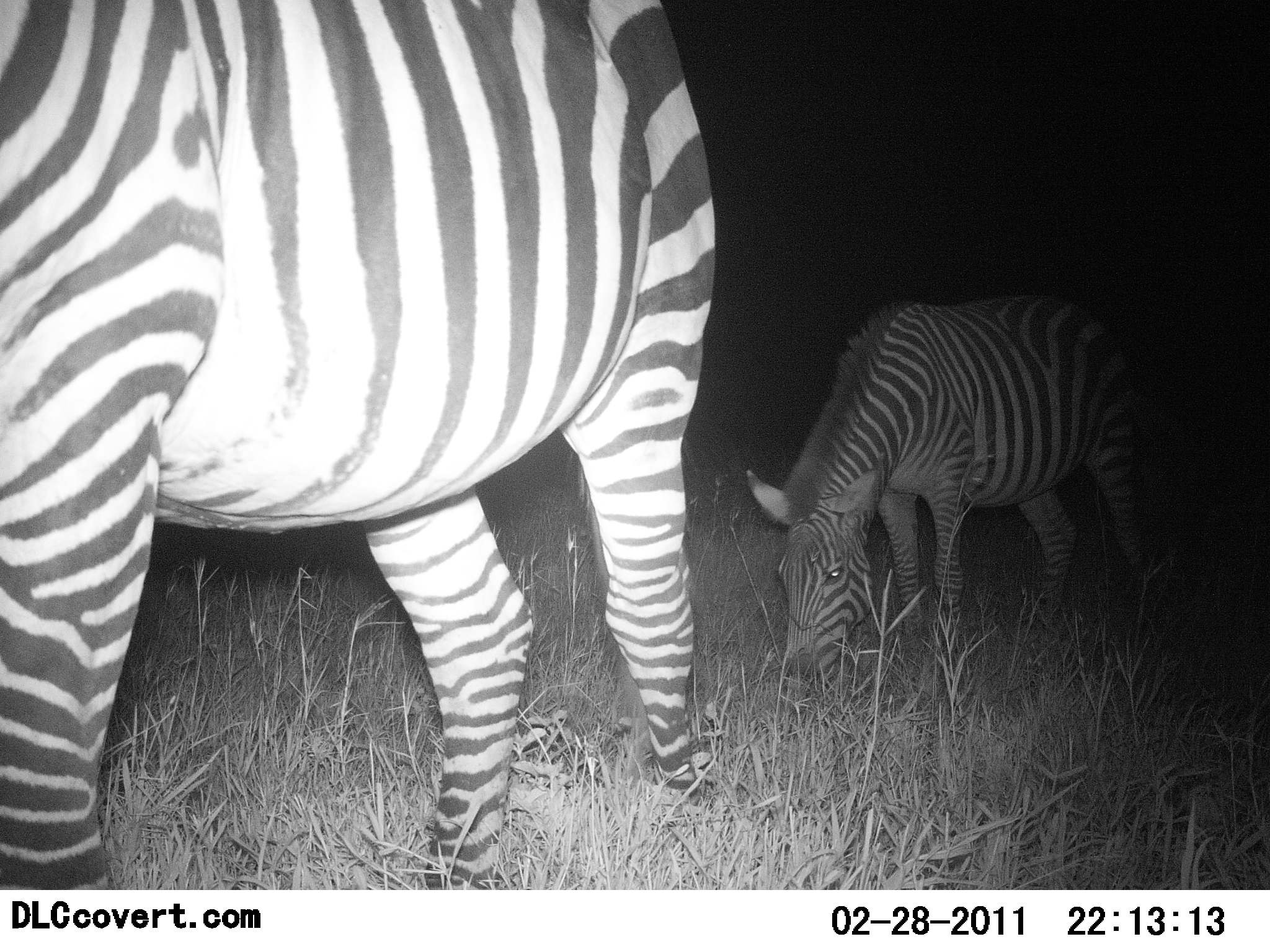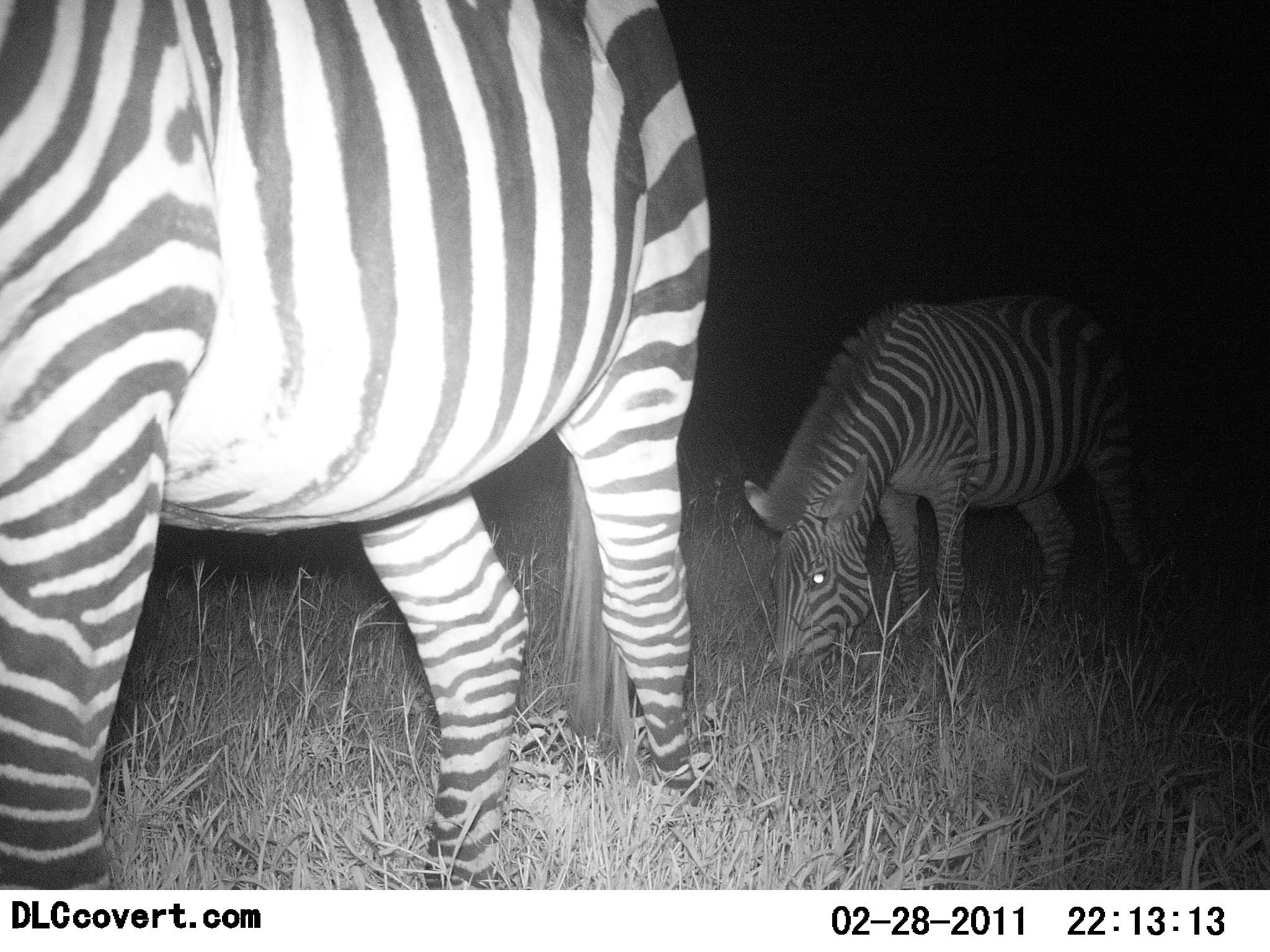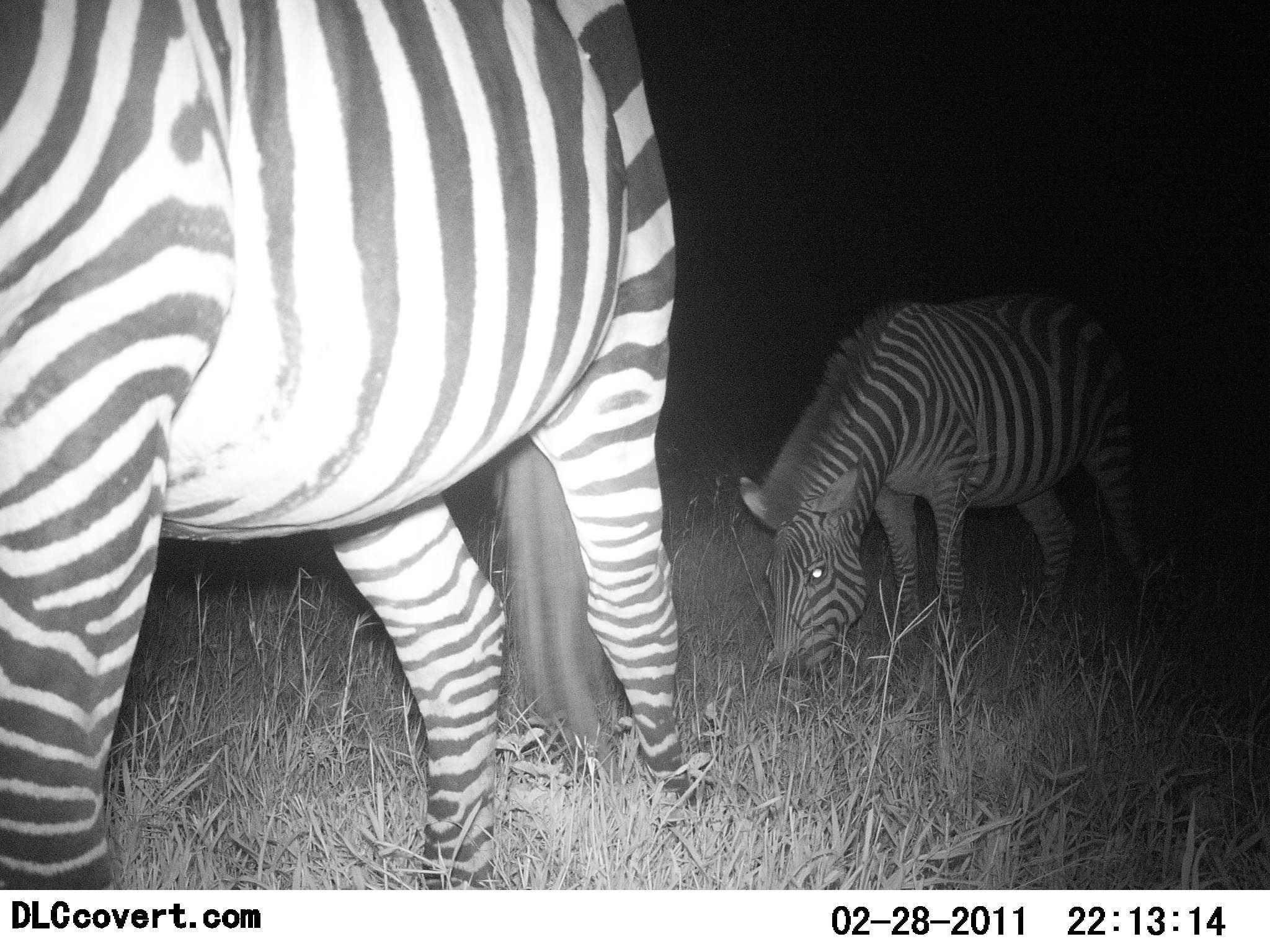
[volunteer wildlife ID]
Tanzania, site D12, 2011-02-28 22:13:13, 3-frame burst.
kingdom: Animalia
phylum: Chordata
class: Mammalia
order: Perissodactyla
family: Equidae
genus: Equus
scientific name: Equus quagga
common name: plains zebra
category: zebra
Zebra (plains zebra) (Equus quagga), count 2. Behavior (volunteer vote fractions): standing 58%, resting 0%, moving 17%, interacting 0%. Young present (vote fraction): 0%. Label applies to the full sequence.